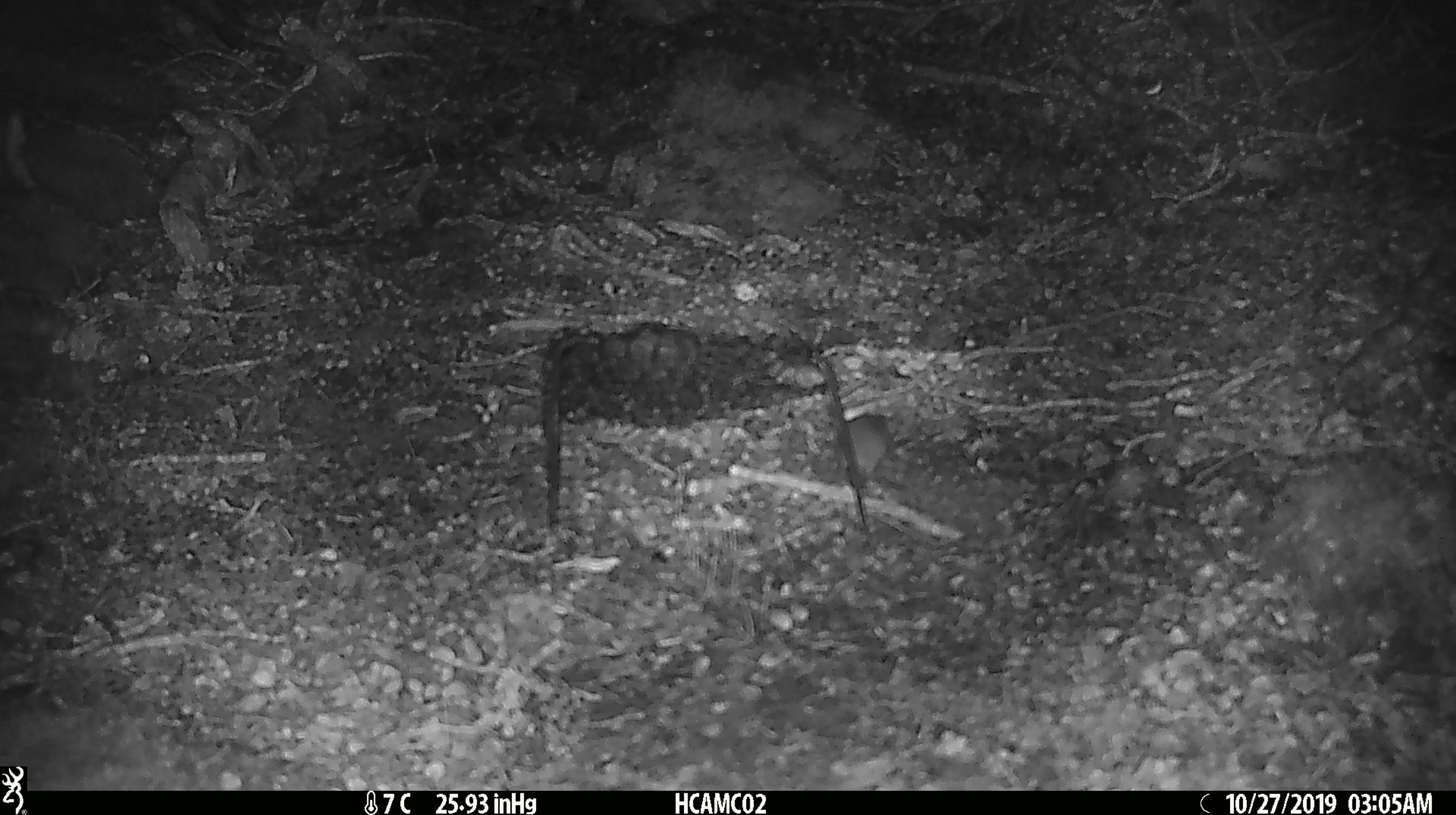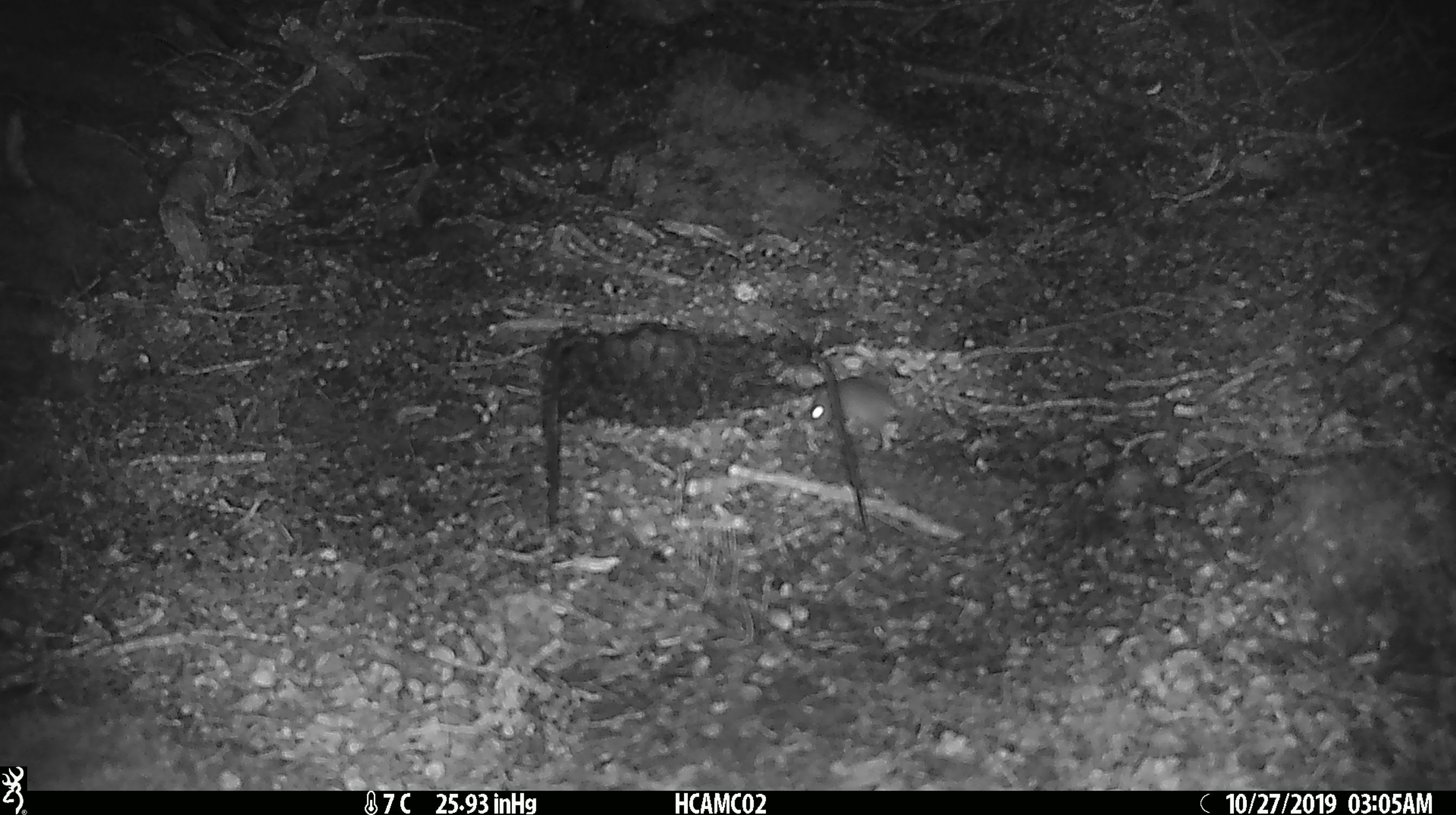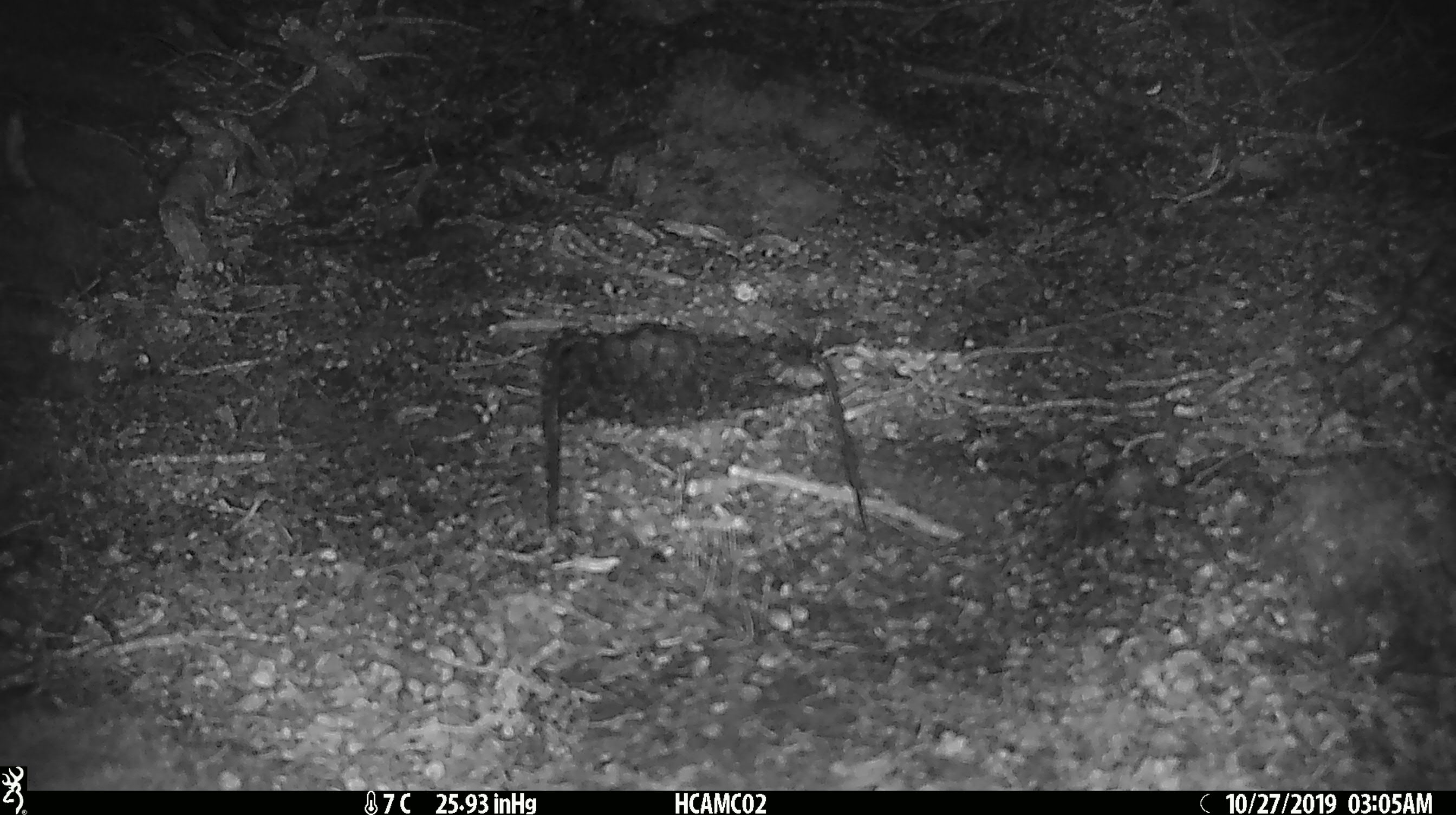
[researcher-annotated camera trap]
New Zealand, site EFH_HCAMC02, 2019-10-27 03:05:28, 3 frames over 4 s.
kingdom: Animalia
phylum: Chordata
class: Mammalia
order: Rodentia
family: Muridae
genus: Mus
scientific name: Mus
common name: mouse